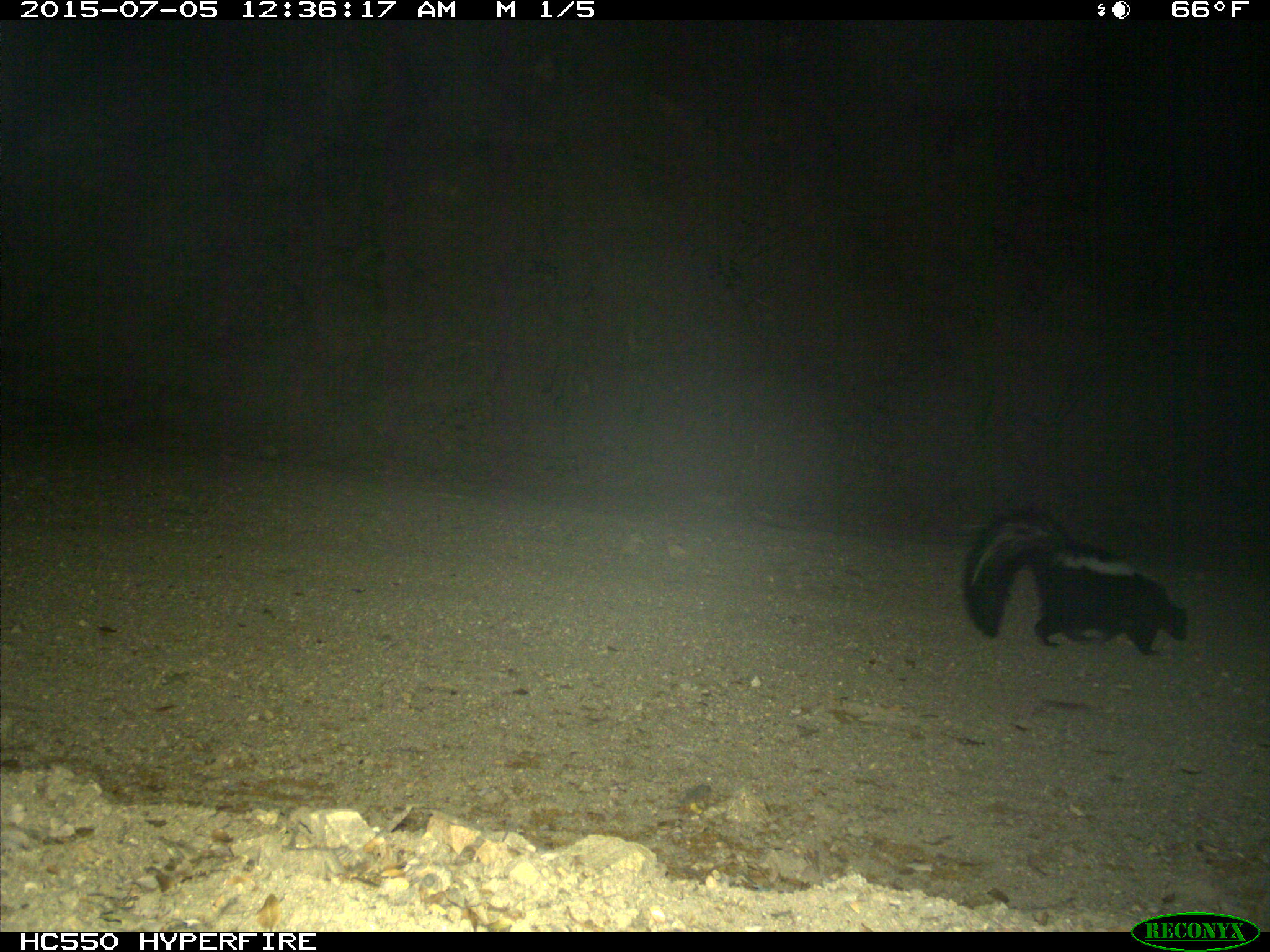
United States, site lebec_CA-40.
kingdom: Animalia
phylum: Chordata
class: Mammalia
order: Carnivora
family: Mephitidae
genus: Mephitis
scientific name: Mephitis mephitis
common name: striped skunk